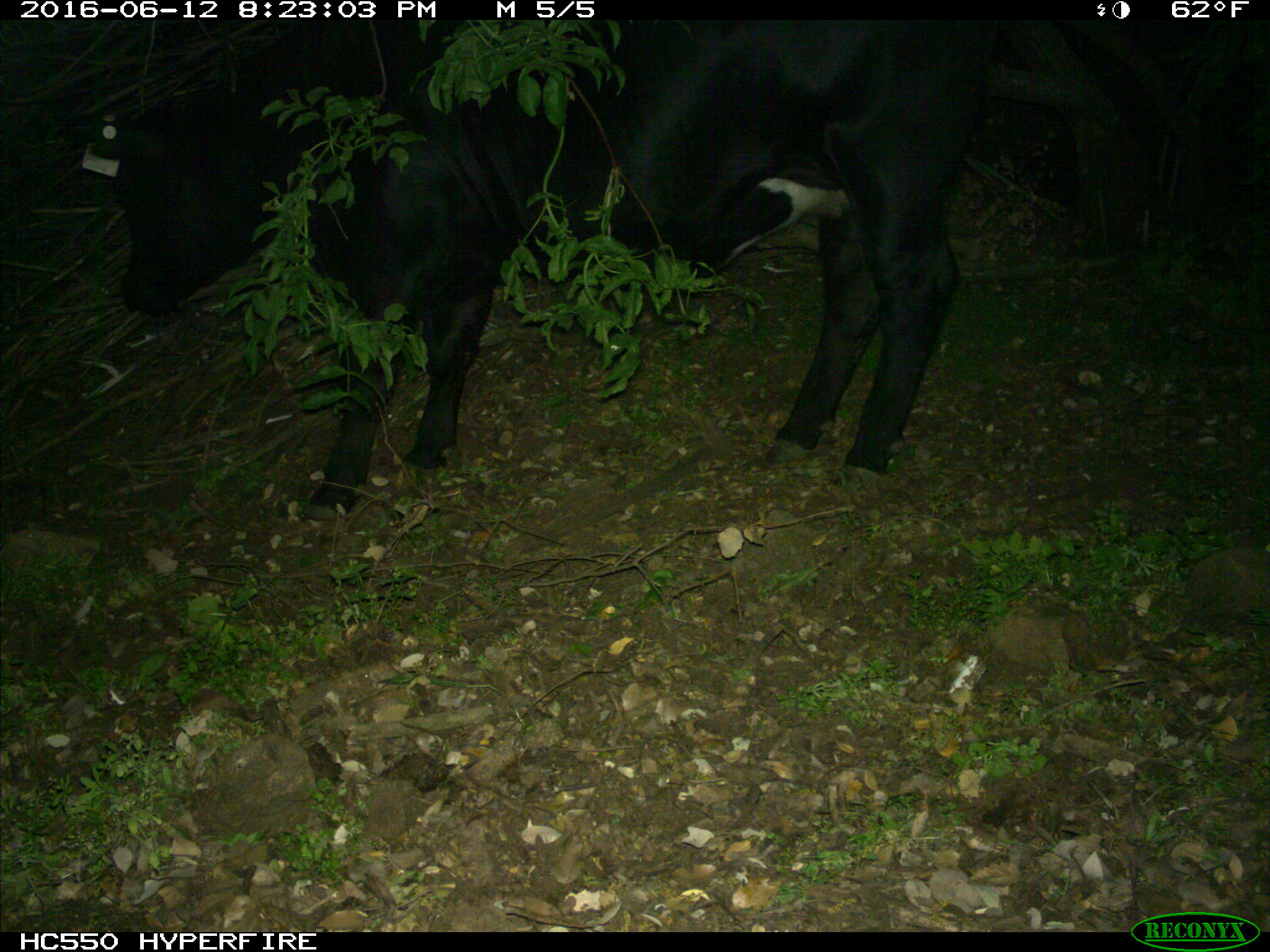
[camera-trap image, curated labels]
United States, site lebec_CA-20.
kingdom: Animalia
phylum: Chordata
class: Mammalia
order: Artiodactyla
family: Bovidae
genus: Bos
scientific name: Bos taurus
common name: domestic cow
Bos taurus (domestic cow).